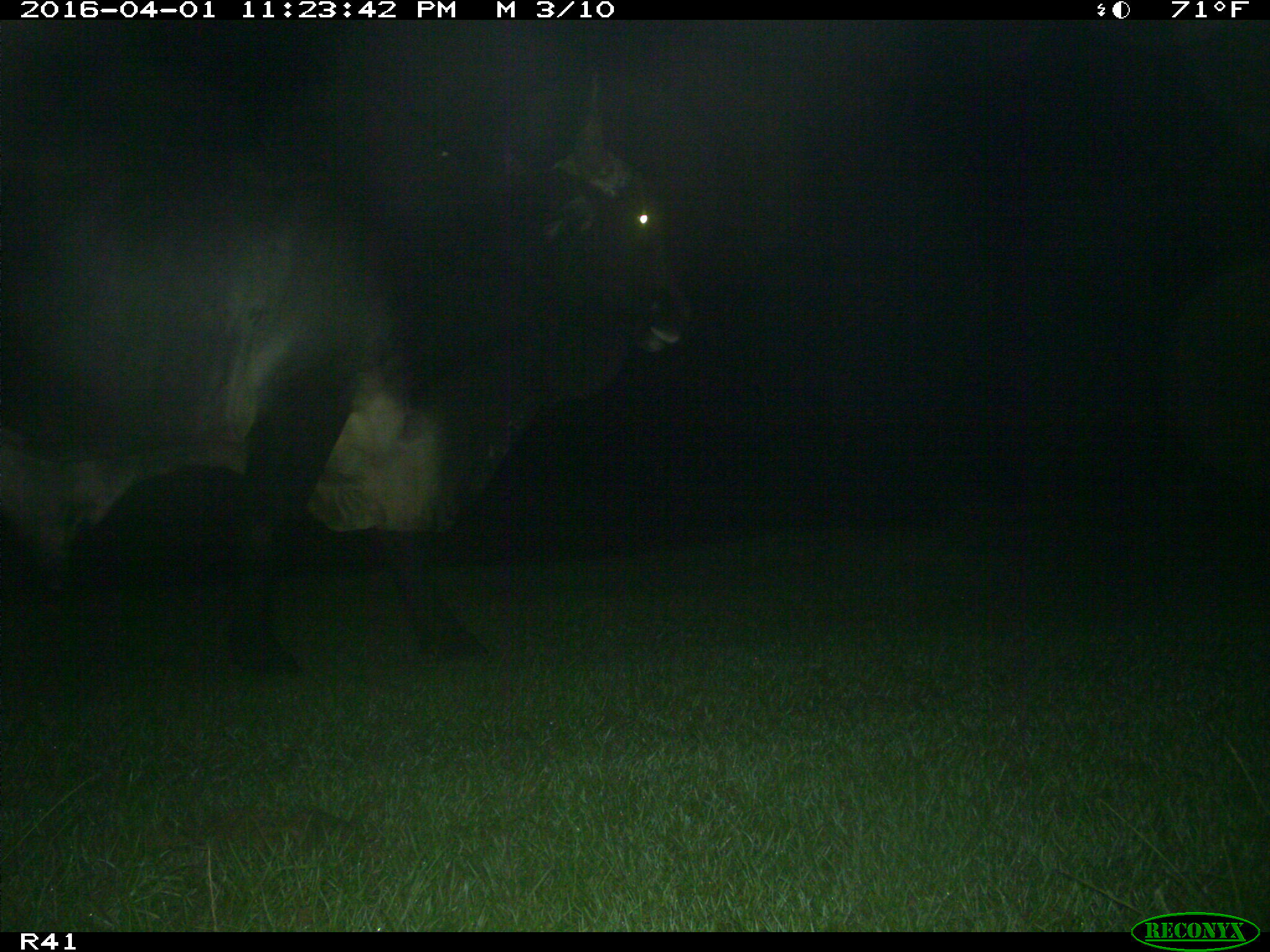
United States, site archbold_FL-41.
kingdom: Animalia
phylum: Chordata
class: Mammalia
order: Artiodactyla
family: Bovidae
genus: Bos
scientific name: Bos taurus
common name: domestic cow